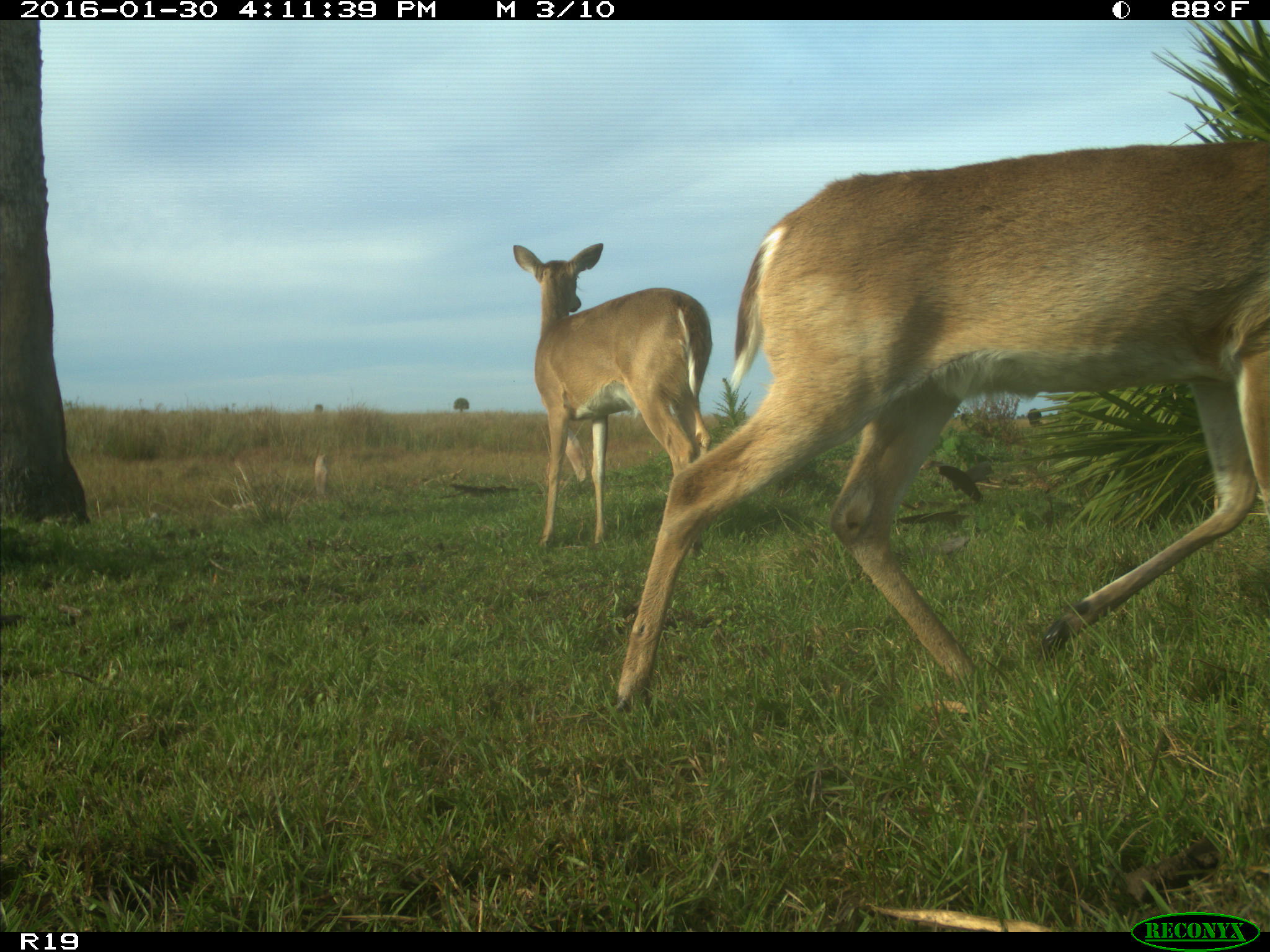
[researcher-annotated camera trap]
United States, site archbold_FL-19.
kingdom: Animalia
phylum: Chordata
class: Mammalia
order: Artiodactyla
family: Cervidae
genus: Odocoileus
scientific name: Odocoileus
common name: deer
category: unidentified deer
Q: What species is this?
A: Unidentified deer (deer) (Odocoileus).